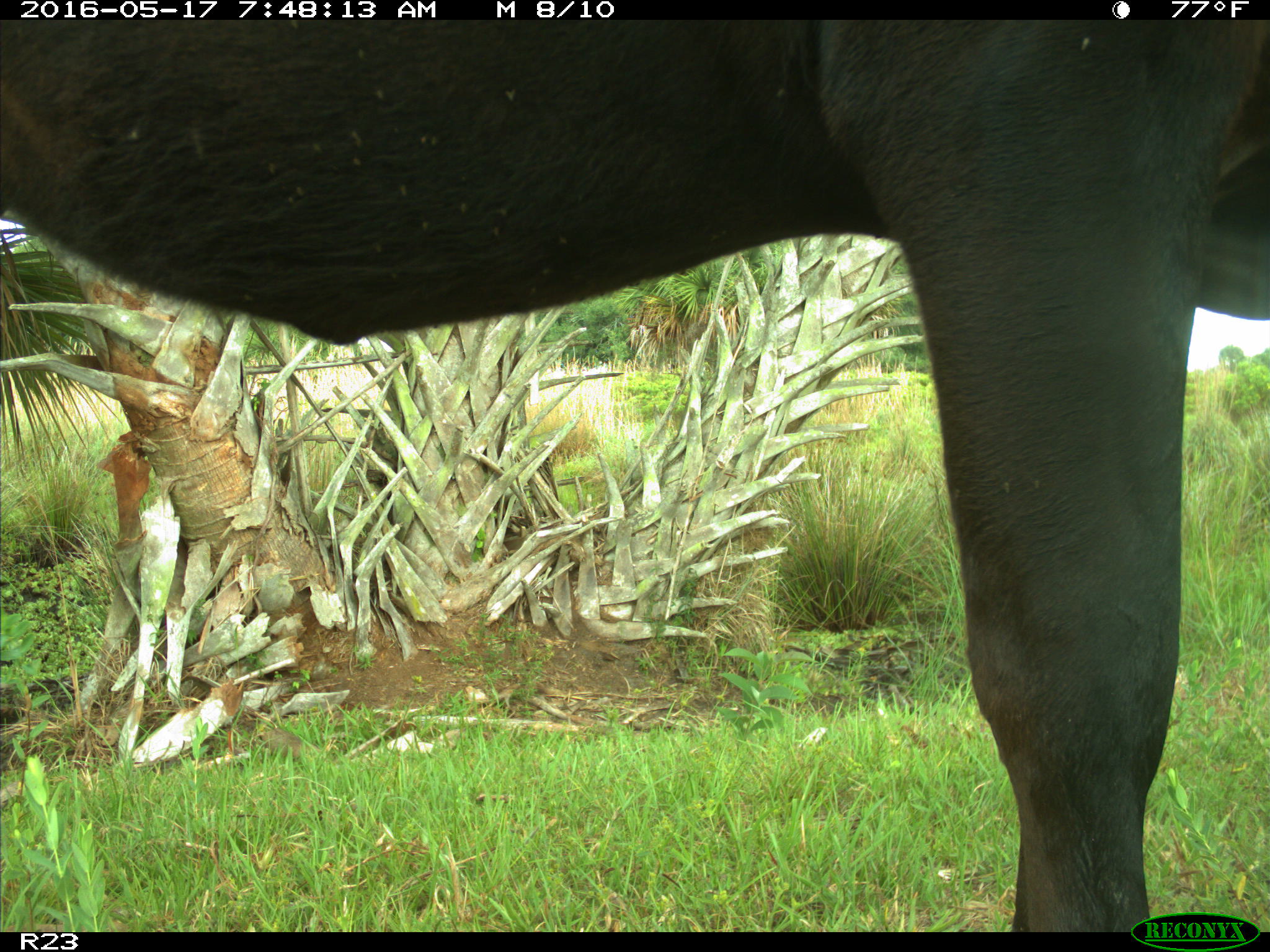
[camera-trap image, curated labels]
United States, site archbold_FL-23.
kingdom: Animalia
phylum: Chordata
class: Mammalia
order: Artiodactyla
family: Bovidae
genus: Bos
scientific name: Bos taurus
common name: domestic cow